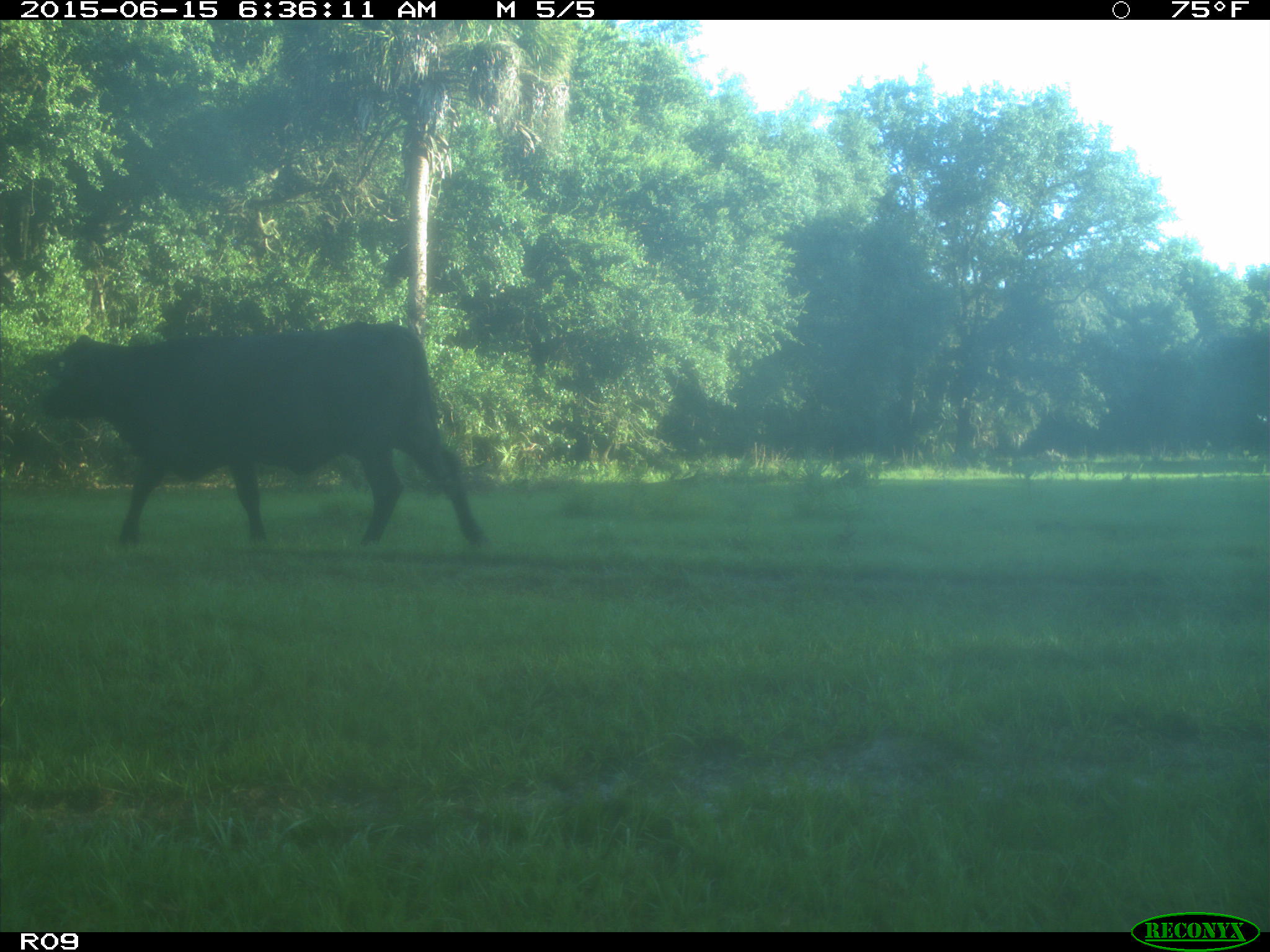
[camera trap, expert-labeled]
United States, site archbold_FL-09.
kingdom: Animalia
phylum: Chordata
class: Mammalia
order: Artiodactyla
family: Bovidae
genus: Bos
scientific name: Bos taurus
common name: domestic cow